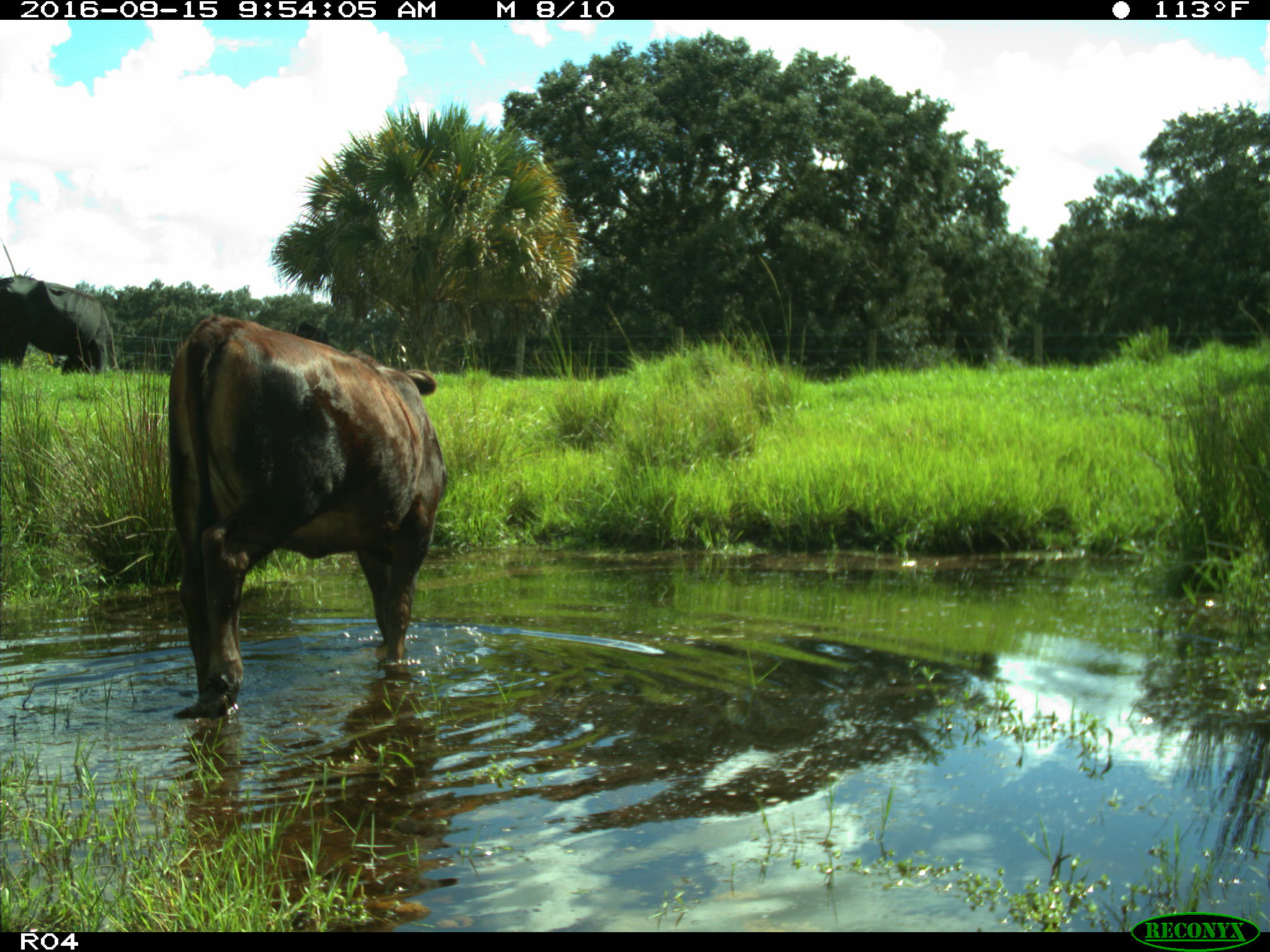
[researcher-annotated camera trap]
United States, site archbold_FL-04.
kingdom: Animalia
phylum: Chordata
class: Mammalia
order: Artiodactyla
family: Bovidae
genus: Bos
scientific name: Bos taurus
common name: domestic cow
Bos taurus (domestic cow).